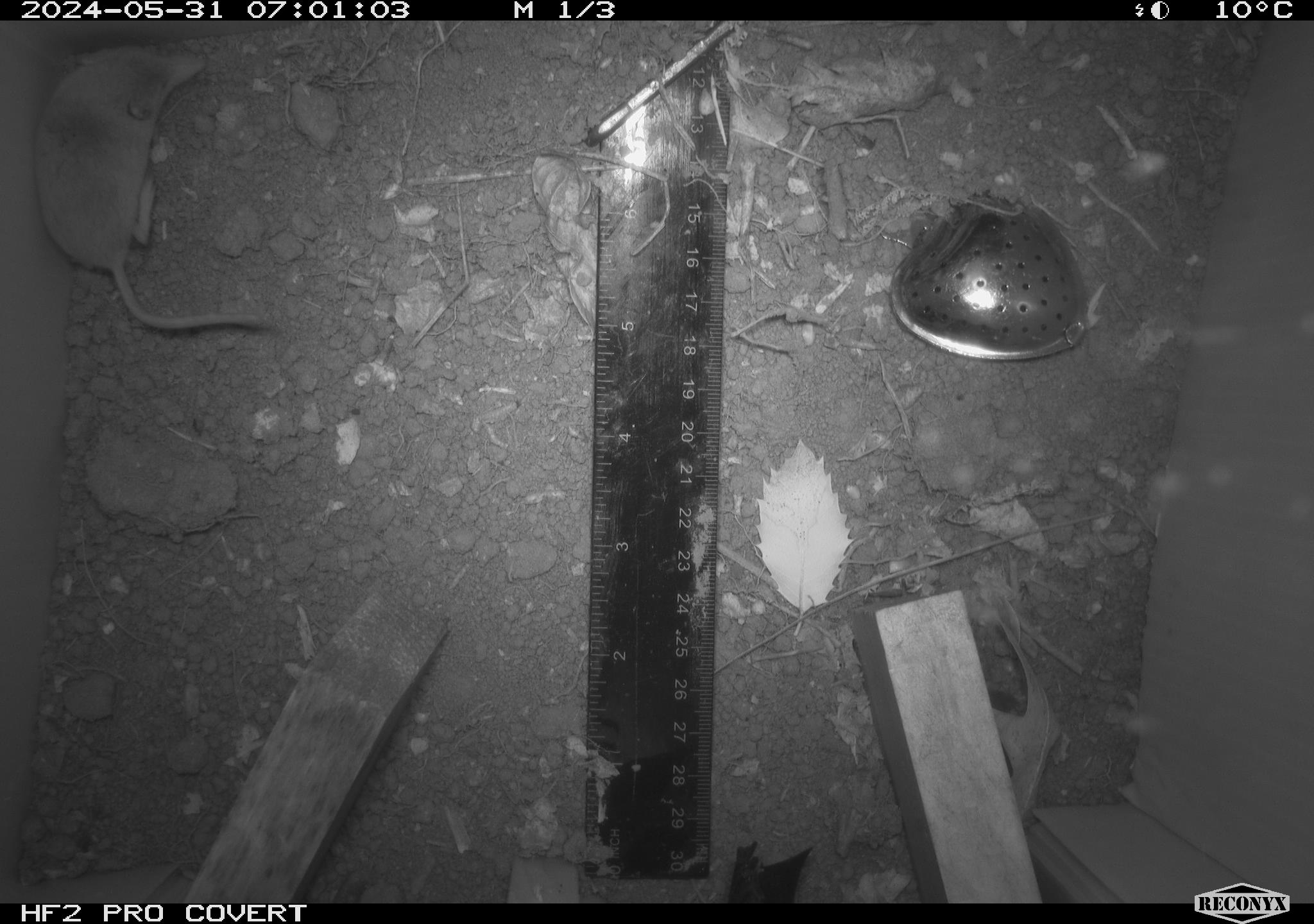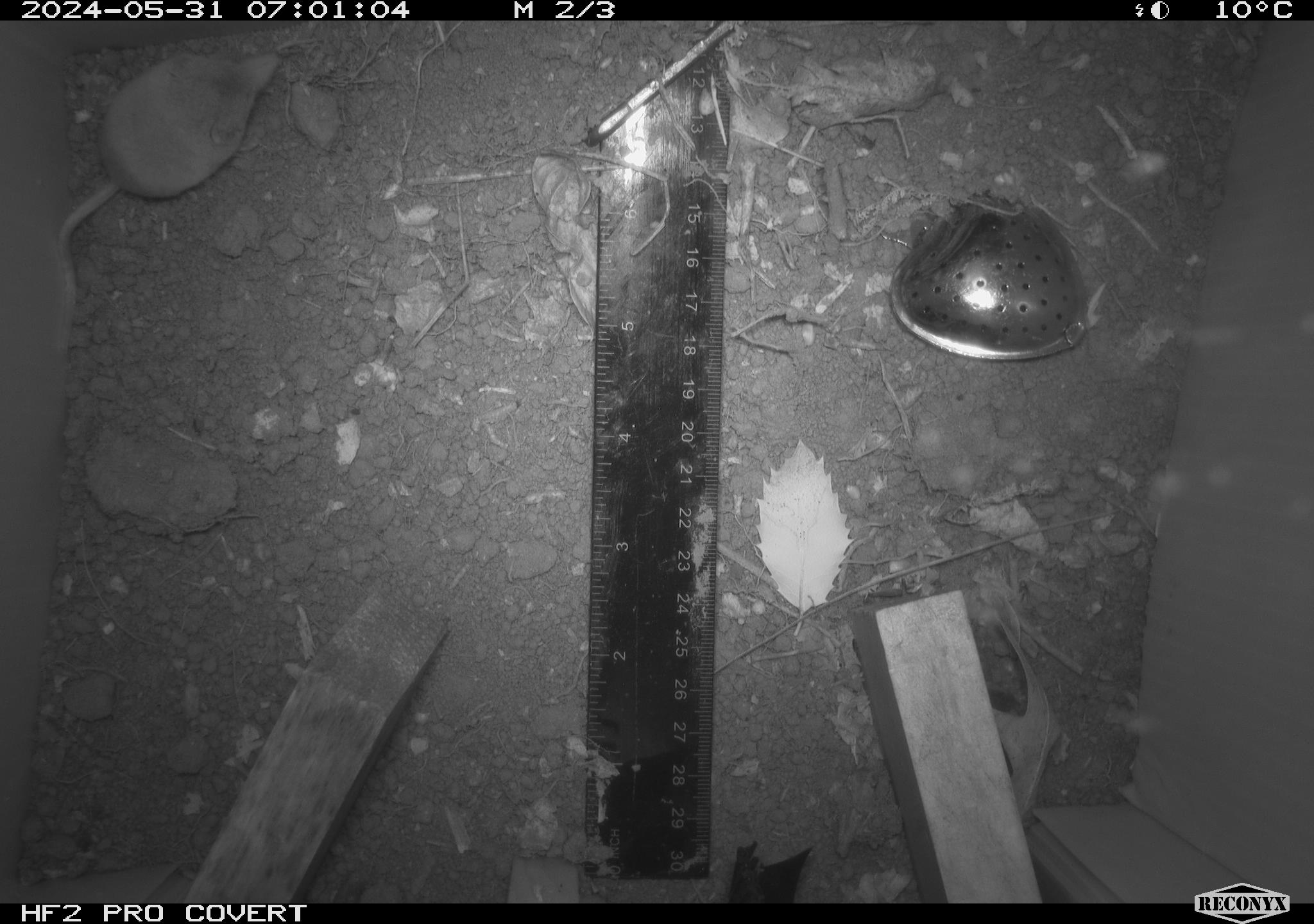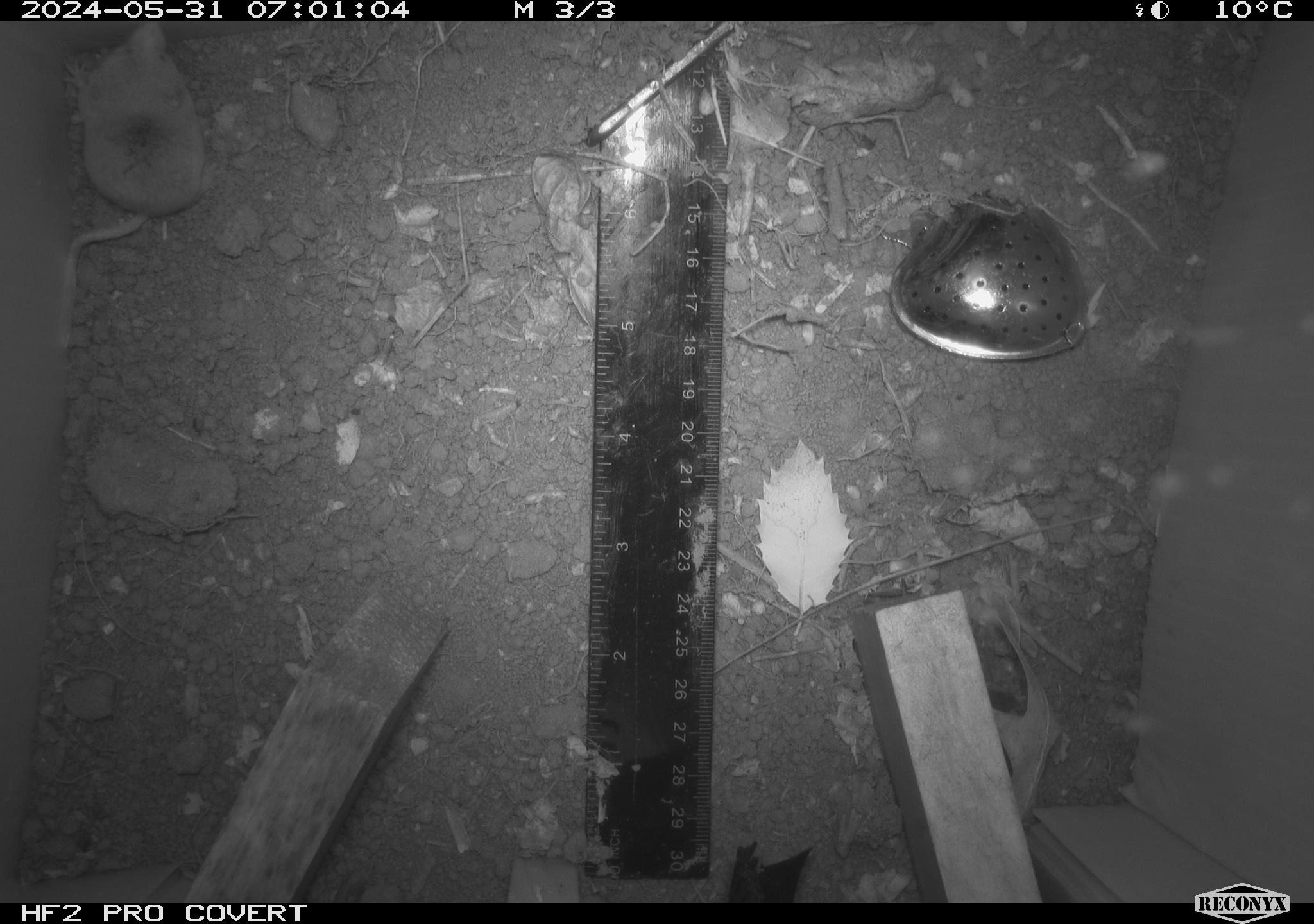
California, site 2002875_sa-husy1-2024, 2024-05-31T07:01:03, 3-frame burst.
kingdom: Animalia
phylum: Chordata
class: Mammalia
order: Eulipotyphla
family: Soricidae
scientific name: Soricidae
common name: shrews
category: soricidae family